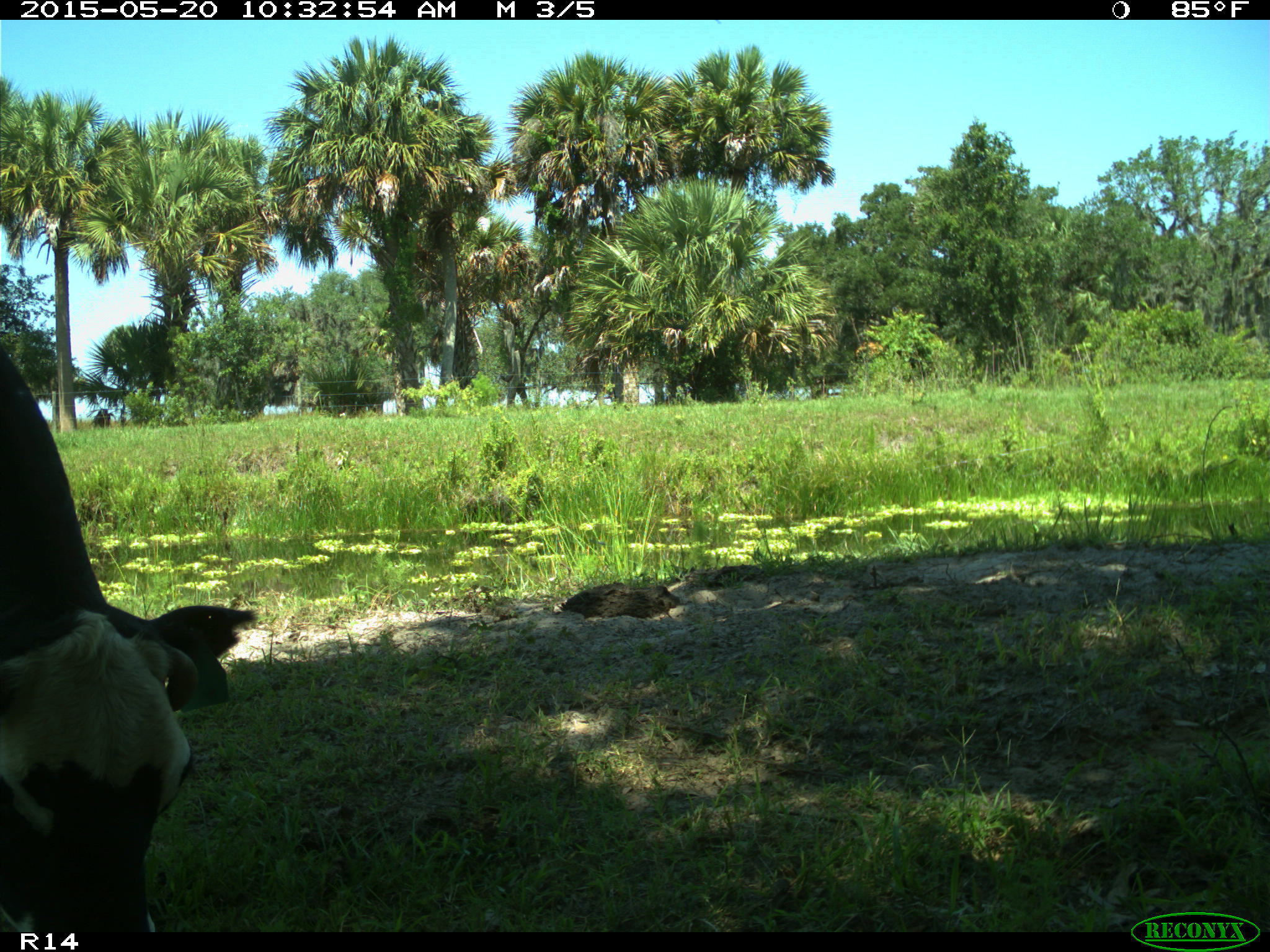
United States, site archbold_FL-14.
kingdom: Animalia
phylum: Chordata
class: Mammalia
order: Artiodactyla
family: Bovidae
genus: Bos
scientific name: Bos taurus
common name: domestic cow